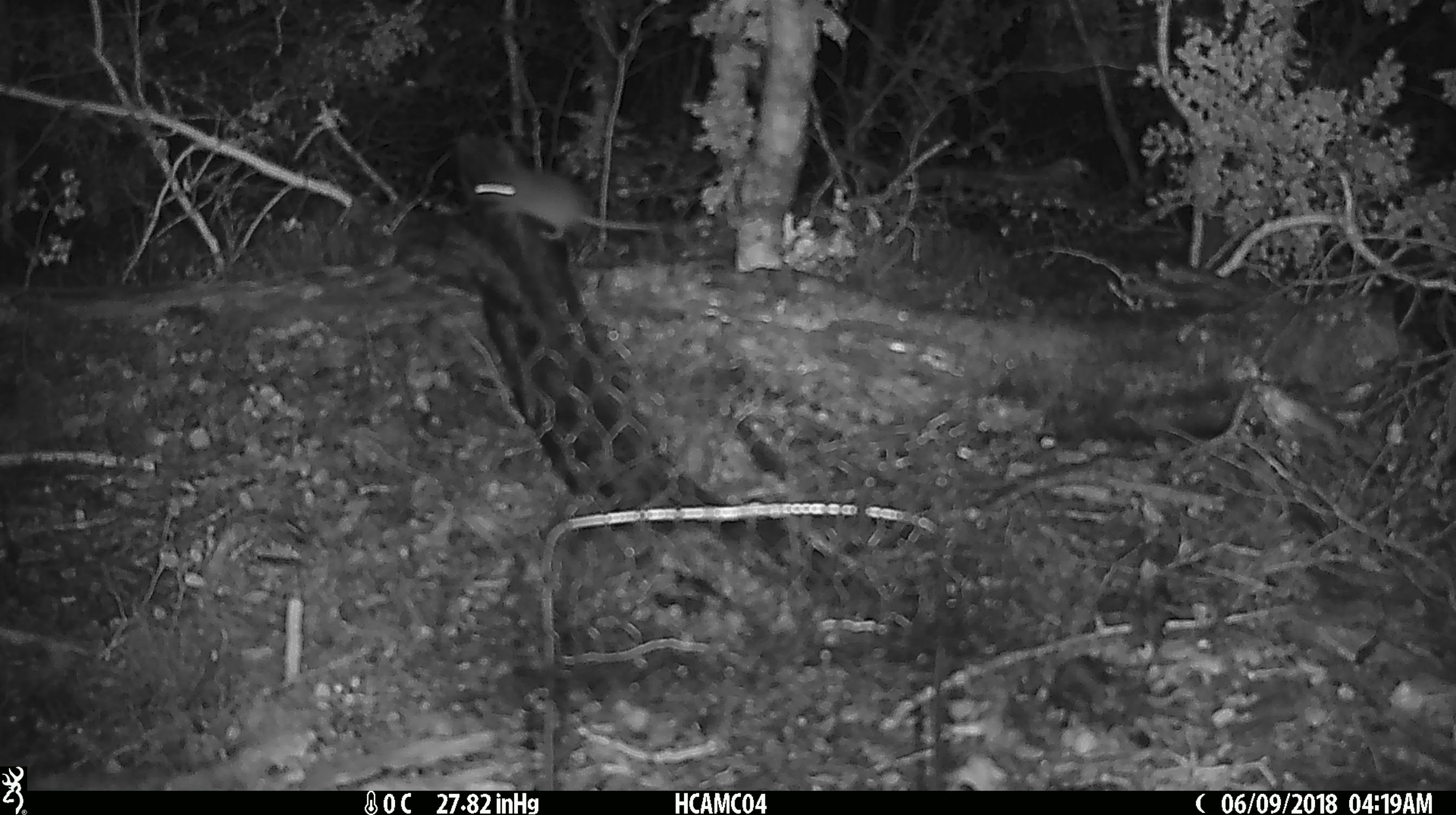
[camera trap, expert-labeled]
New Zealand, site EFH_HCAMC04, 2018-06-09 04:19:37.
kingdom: Animalia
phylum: Chordata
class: Mammalia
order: Rodentia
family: Muridae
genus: Mus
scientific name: Mus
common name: mouse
Mouse (Mus).